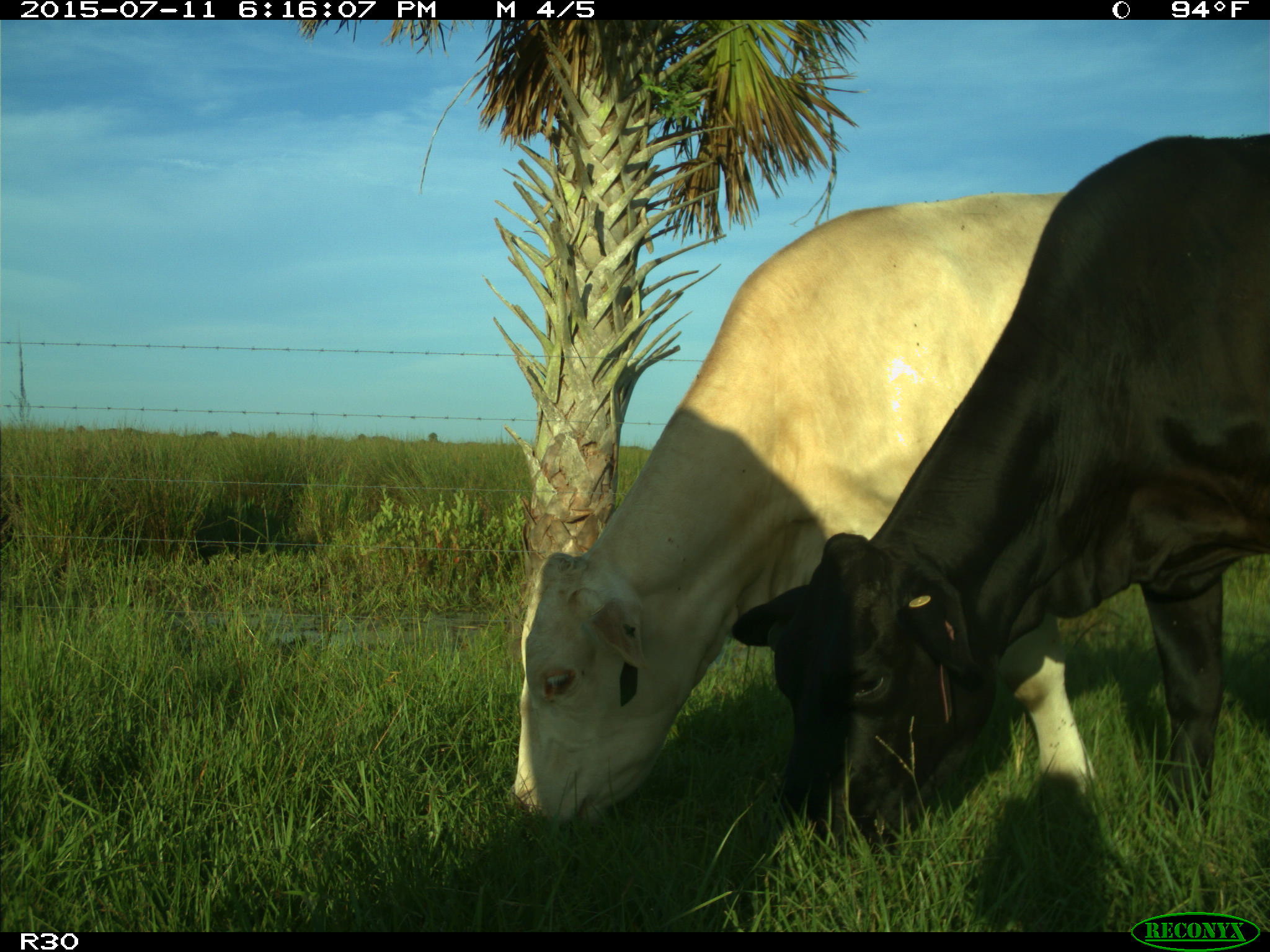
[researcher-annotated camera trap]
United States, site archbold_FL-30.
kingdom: Animalia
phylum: Chordata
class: Mammalia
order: Artiodactyla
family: Bovidae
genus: Bos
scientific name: Bos taurus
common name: domestic cow